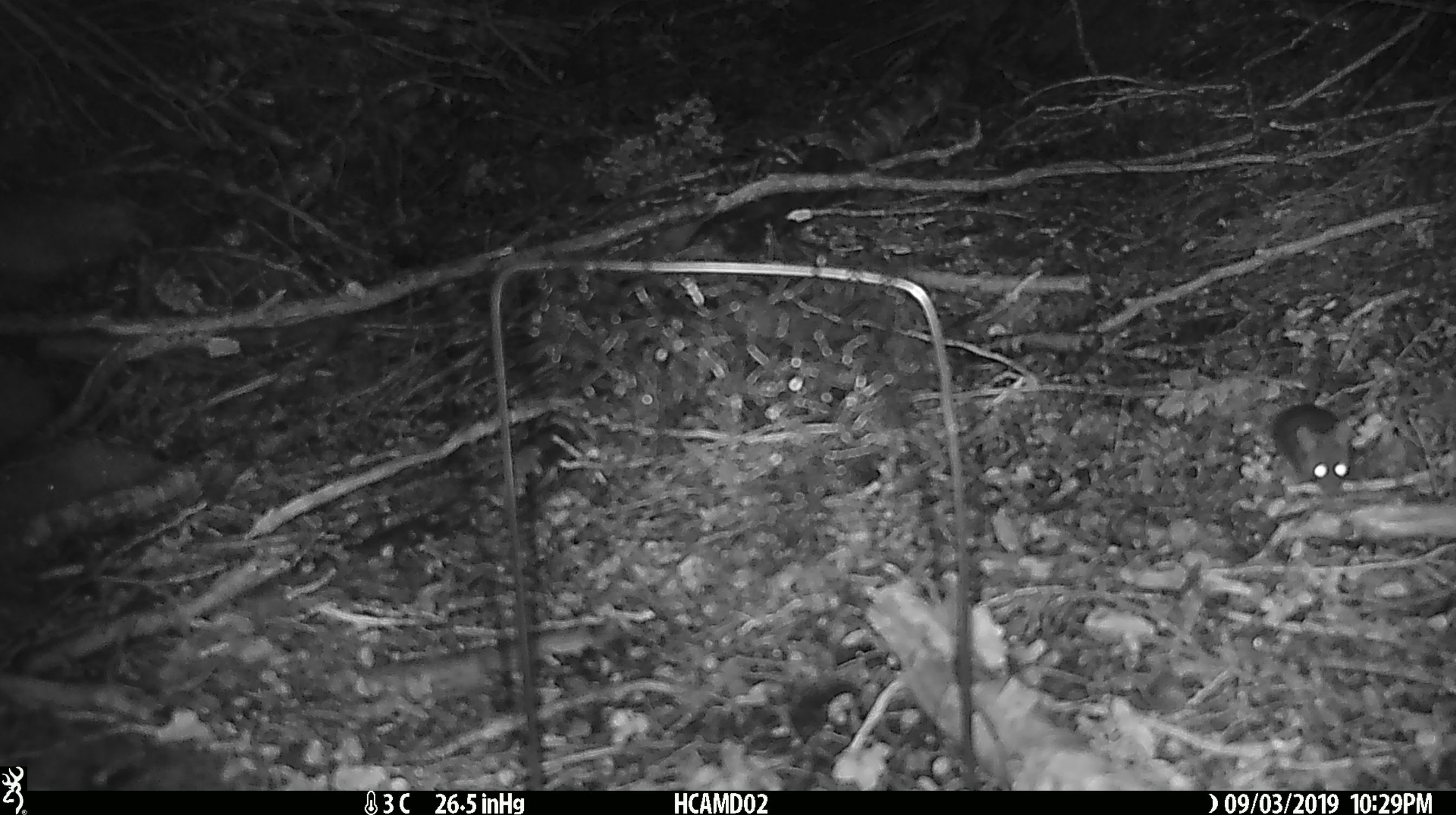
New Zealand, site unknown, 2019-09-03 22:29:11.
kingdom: Animalia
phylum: Chordata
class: Mammalia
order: Rodentia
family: Muridae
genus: Mus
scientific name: Mus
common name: mouse